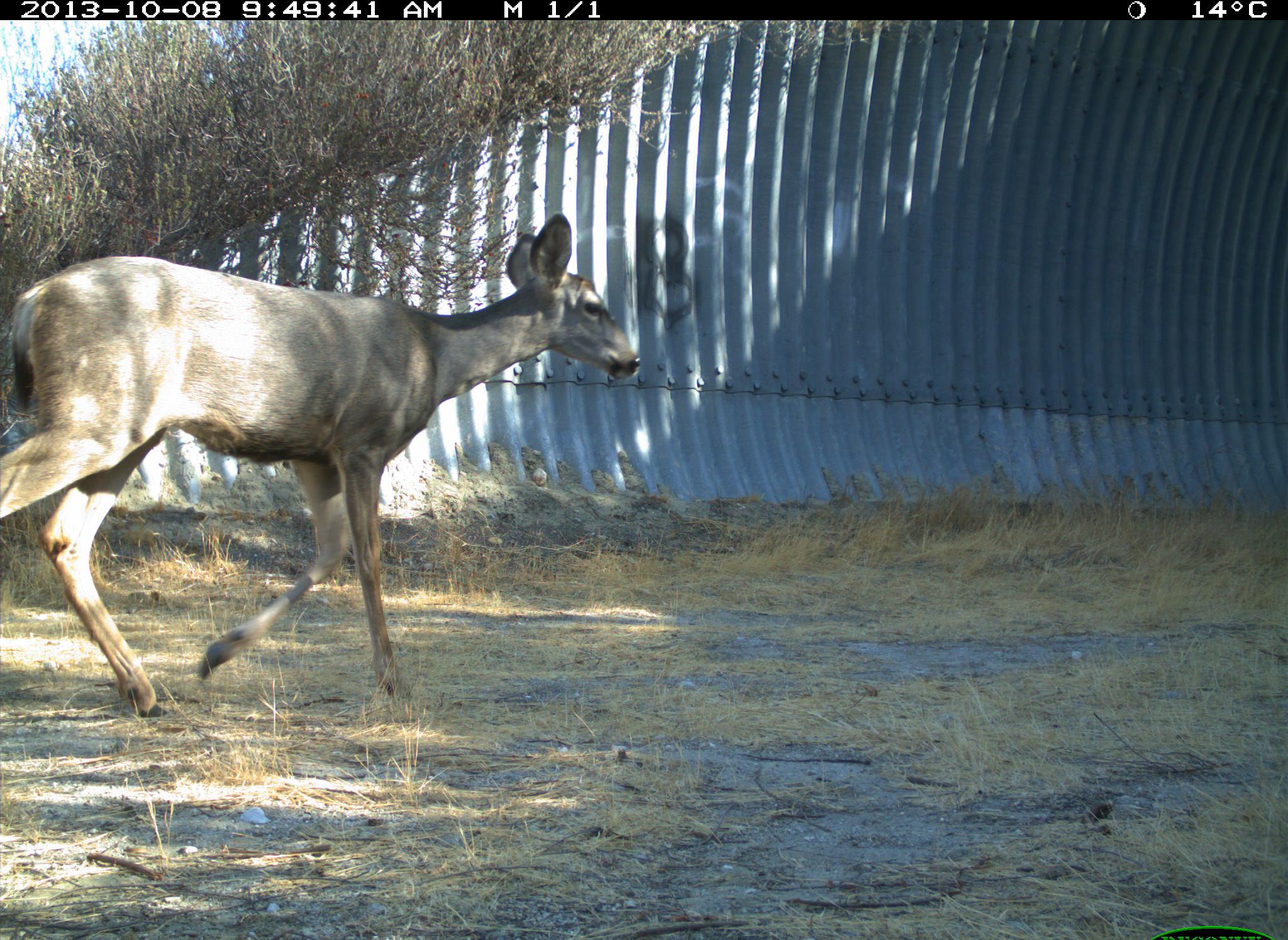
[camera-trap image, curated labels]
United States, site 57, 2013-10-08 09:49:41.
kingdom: Animalia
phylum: Chordata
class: Mammalia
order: Artiodactyla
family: Cervidae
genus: Odocoileus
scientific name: Odocoileus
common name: deer